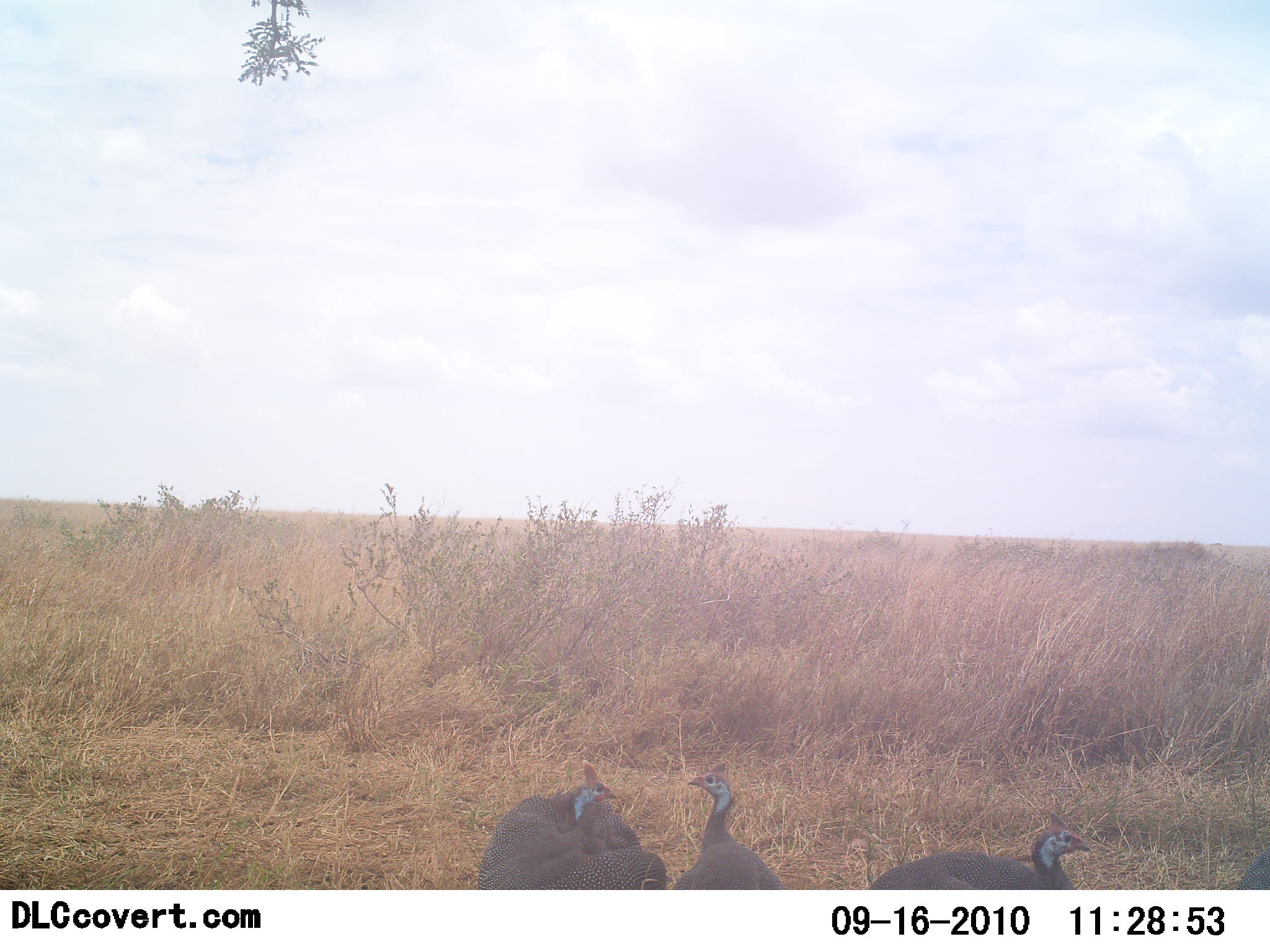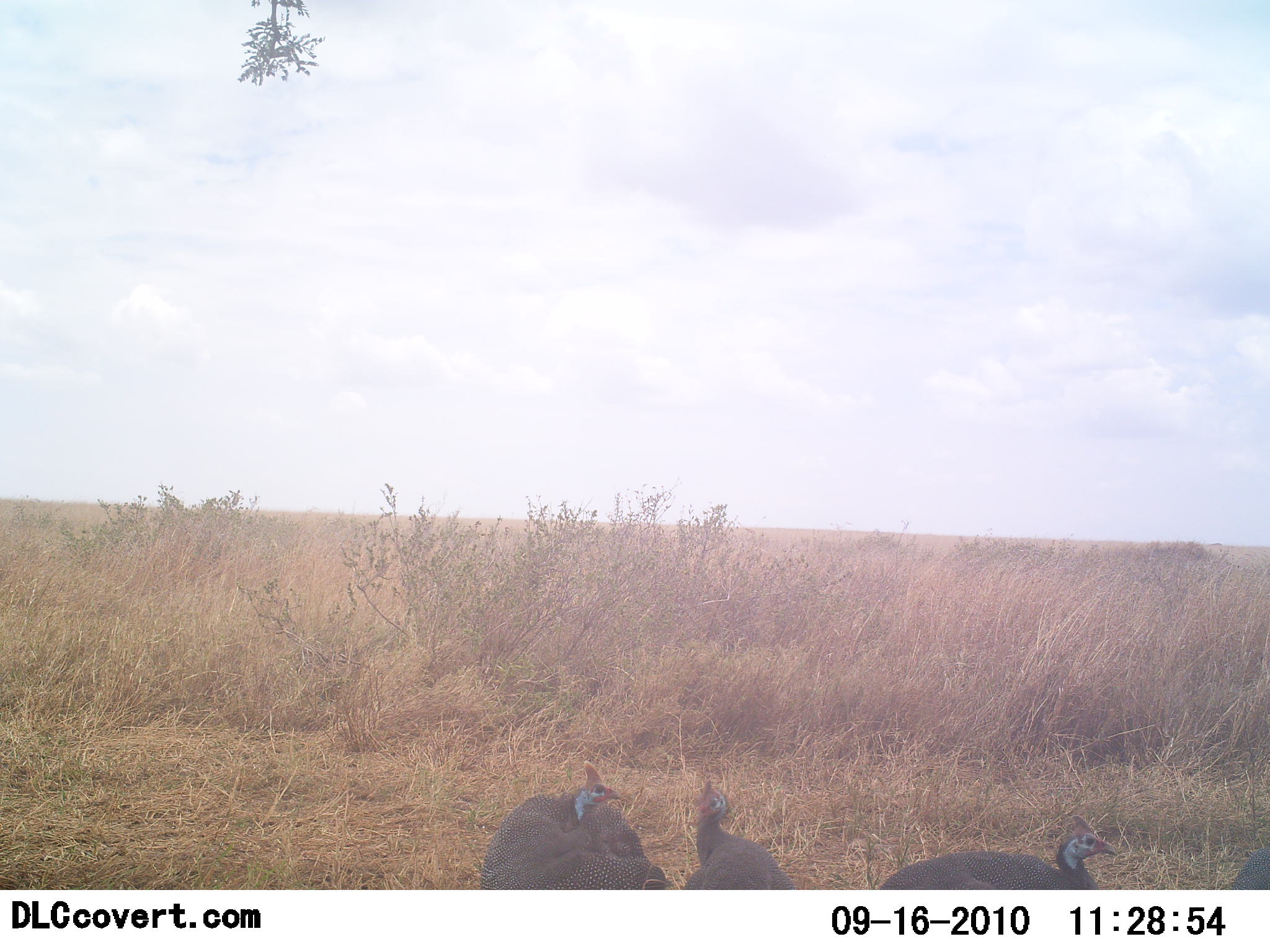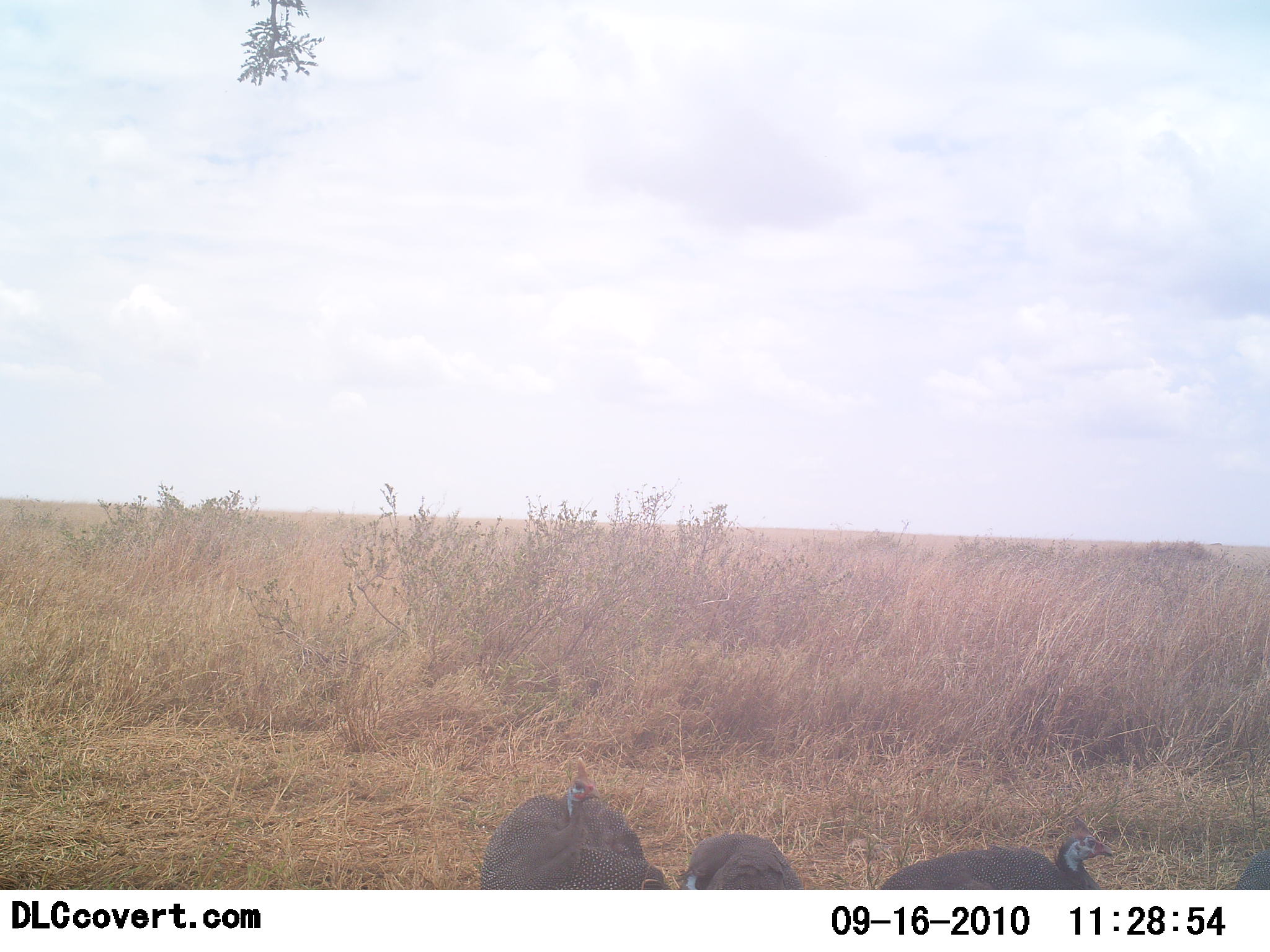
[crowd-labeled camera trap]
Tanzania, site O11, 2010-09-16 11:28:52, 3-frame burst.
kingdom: Animalia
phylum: Chordata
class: Aves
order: Galliformes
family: Numididae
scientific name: Numididae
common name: guinea fowl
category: guineafowl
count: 4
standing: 64%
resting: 14%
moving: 14%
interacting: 29%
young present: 0%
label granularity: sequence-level